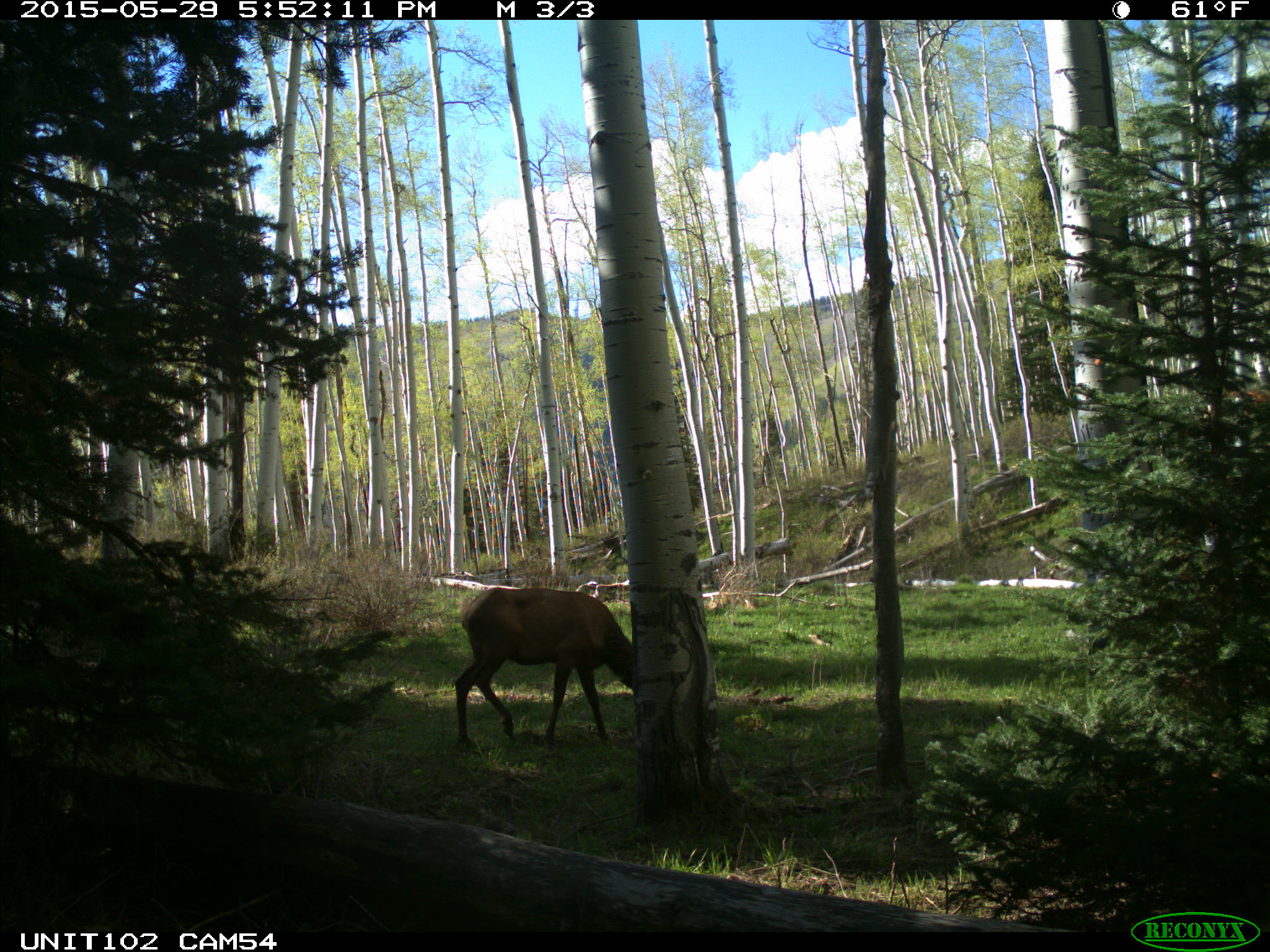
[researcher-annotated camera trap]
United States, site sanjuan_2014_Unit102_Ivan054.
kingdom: Animalia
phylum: Chordata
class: Mammalia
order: Artiodactyla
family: Cervidae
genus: Cervus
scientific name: Cervus elaphus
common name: red deer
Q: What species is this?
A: Cervus elaphus (red deer).